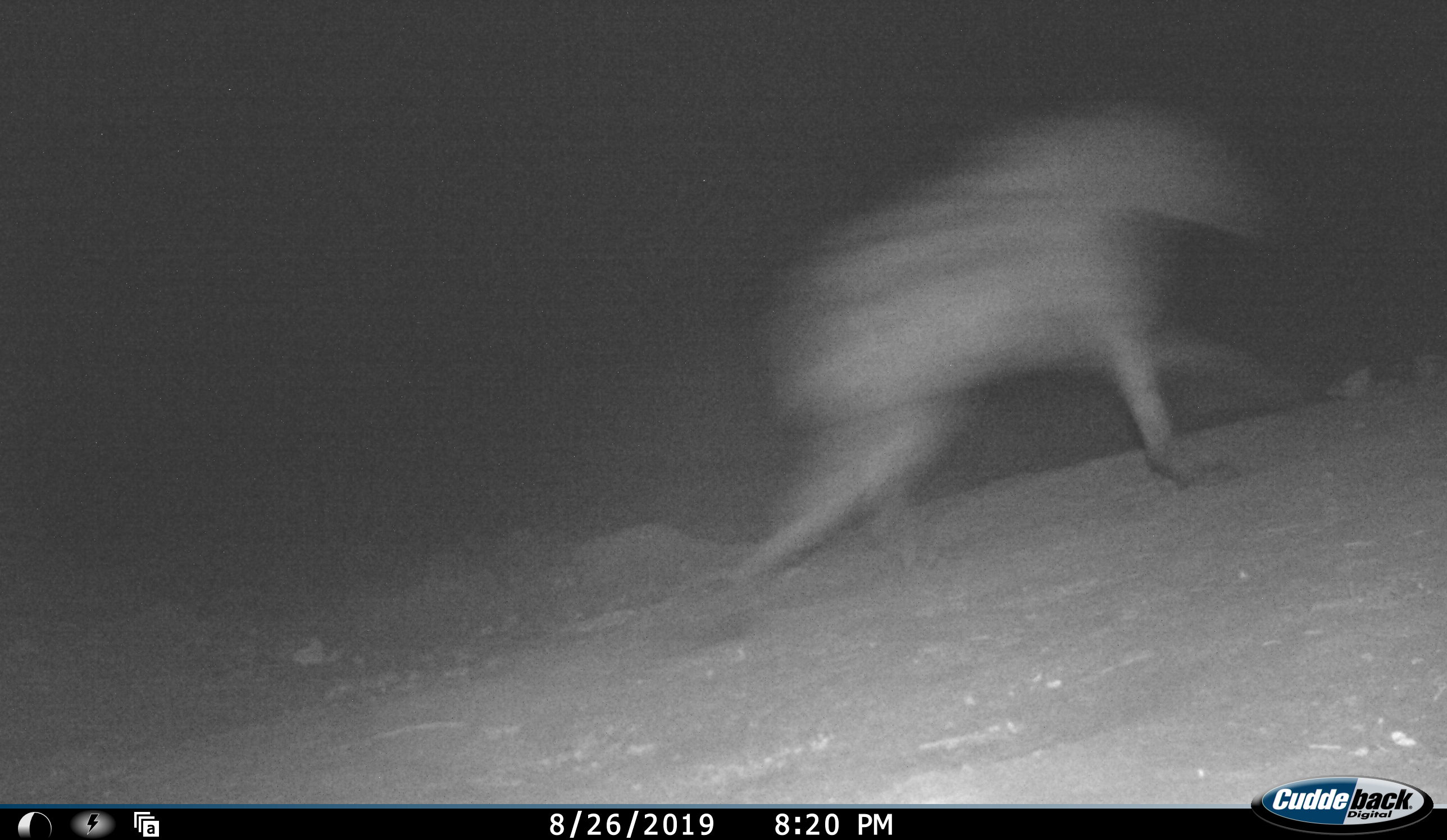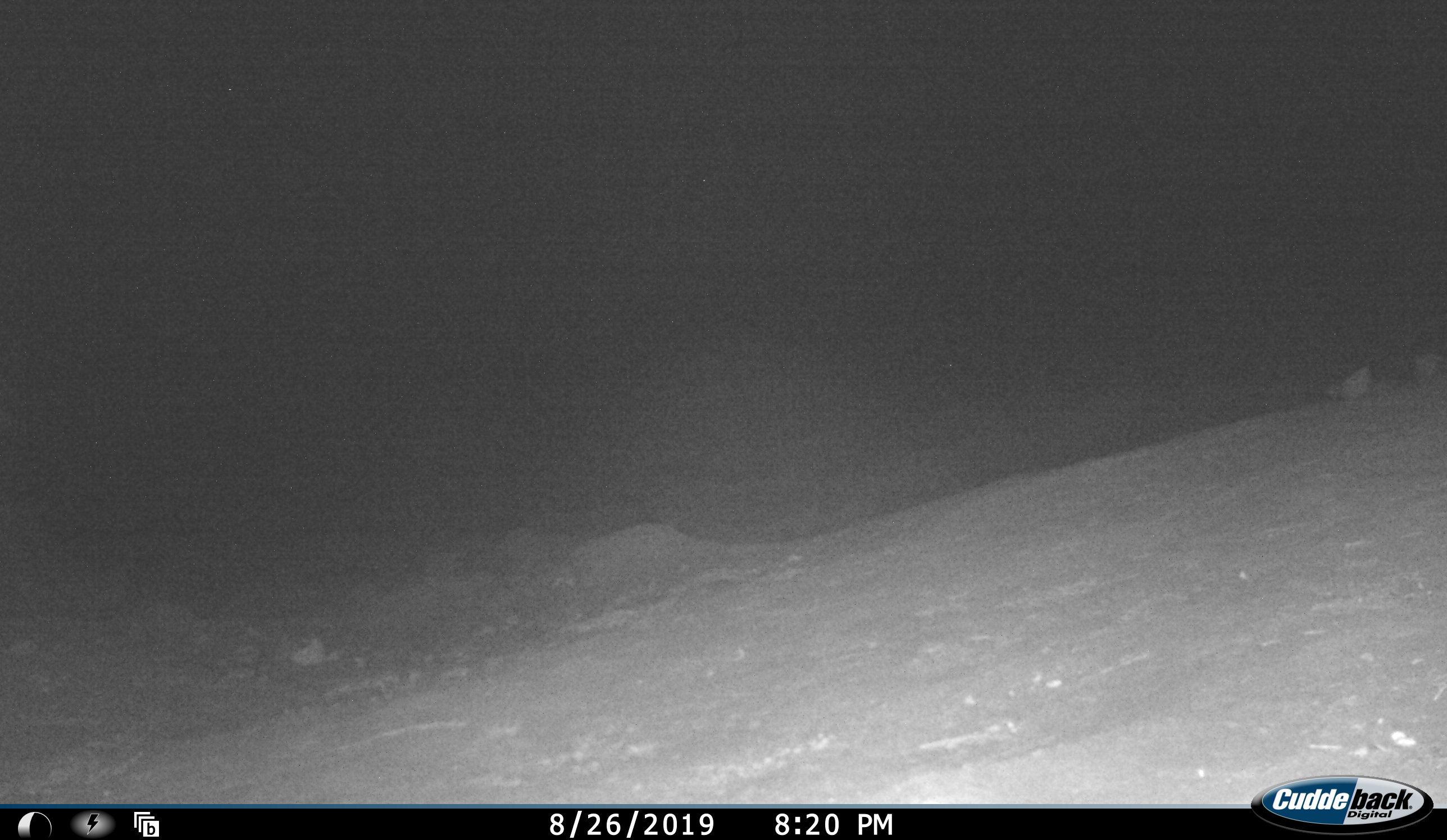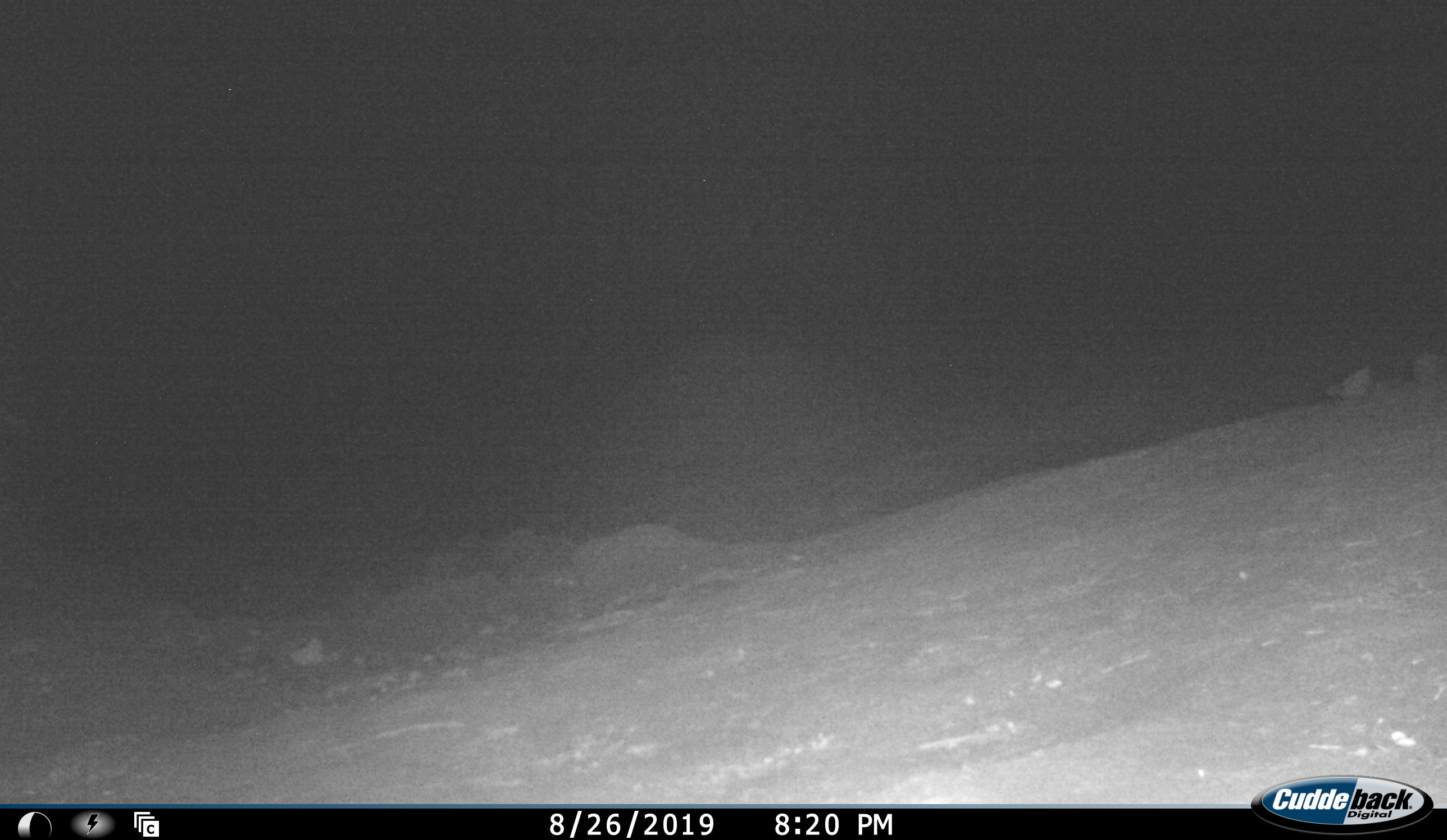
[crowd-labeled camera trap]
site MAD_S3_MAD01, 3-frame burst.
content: unidentified animal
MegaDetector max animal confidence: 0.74